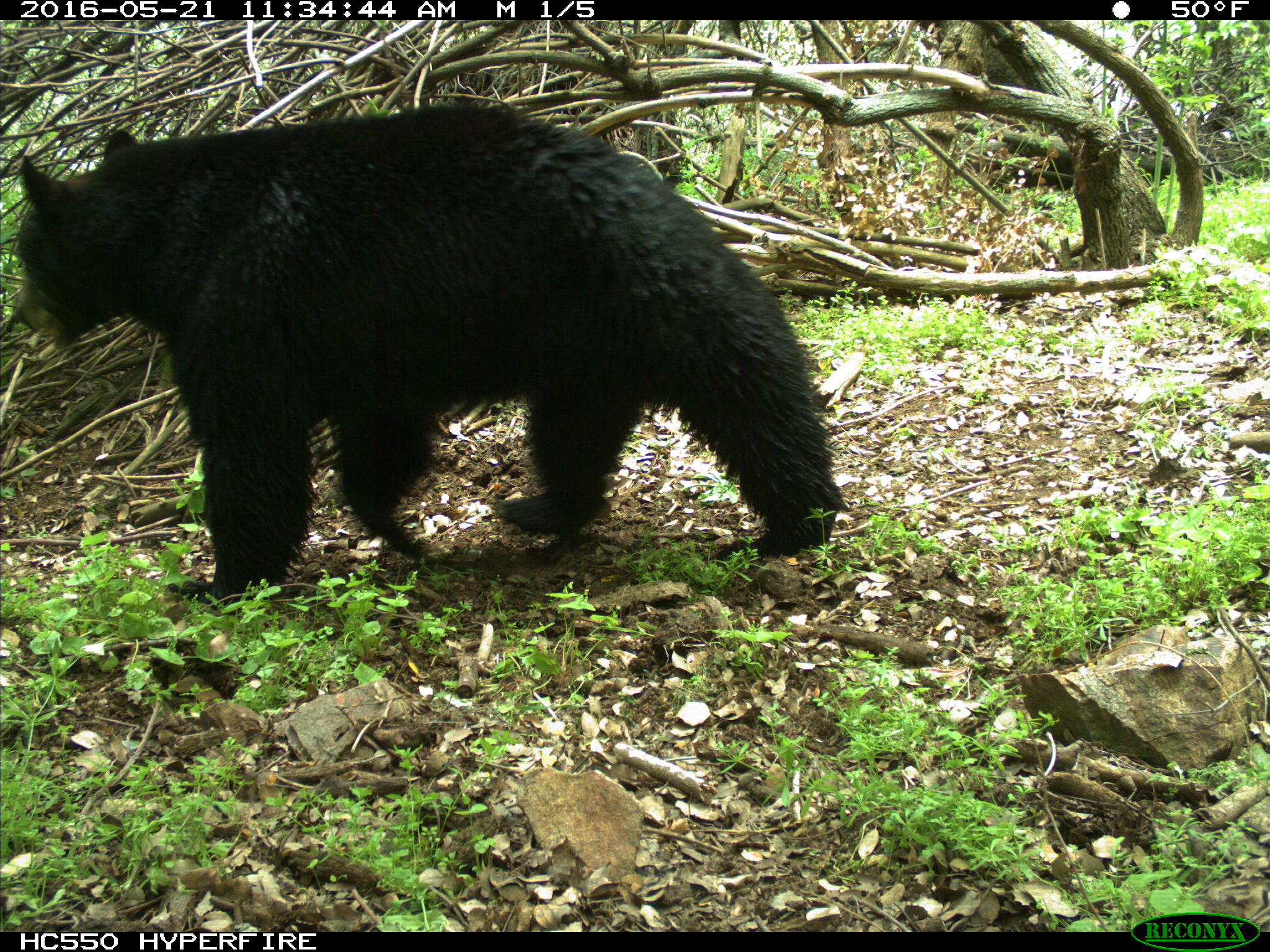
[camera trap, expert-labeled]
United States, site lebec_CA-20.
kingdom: Animalia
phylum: Chordata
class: Mammalia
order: Carnivora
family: Ursidae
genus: Ursus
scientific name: Ursus americanus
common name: american black bear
Ursus americanus (american black bear).